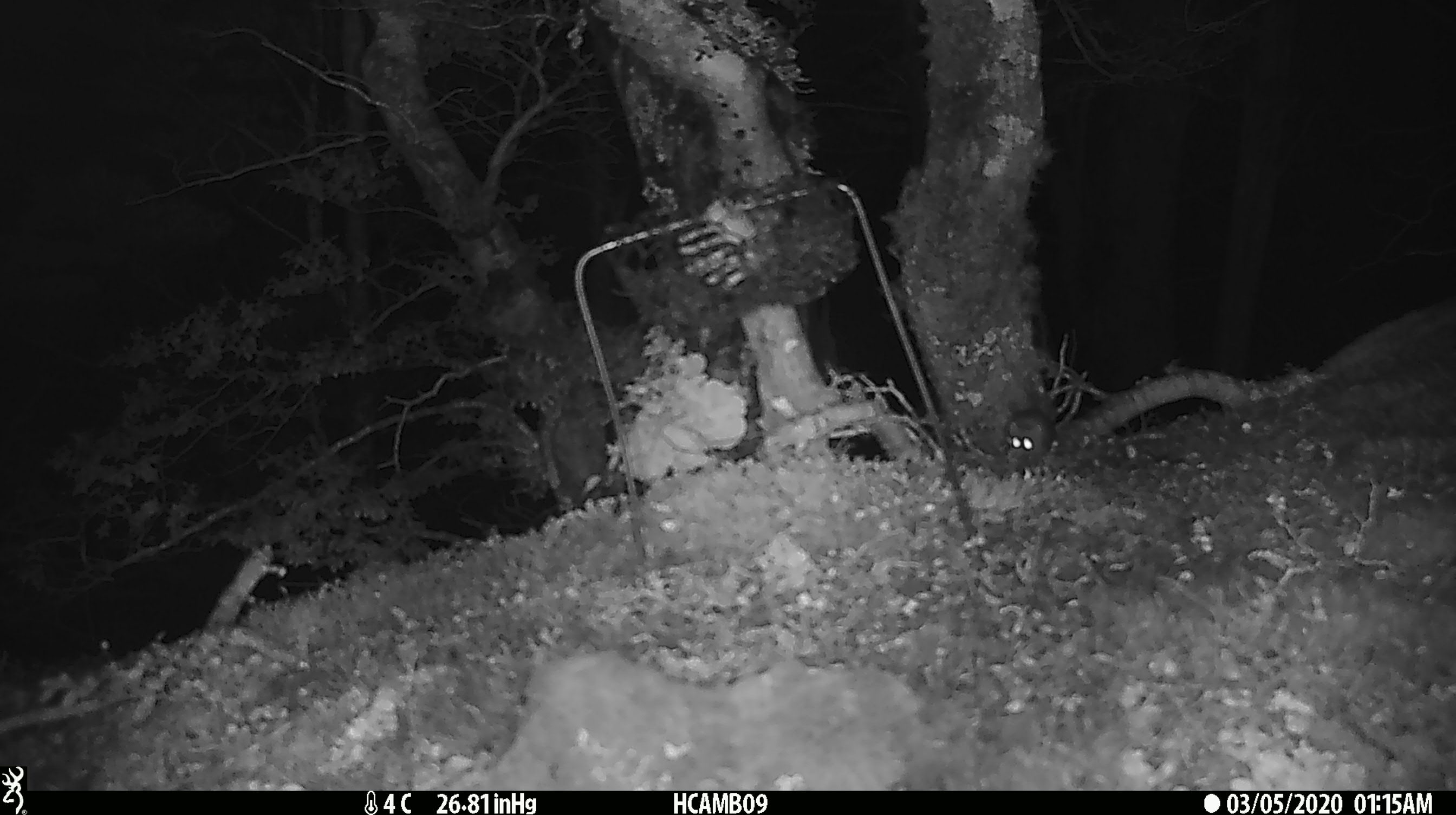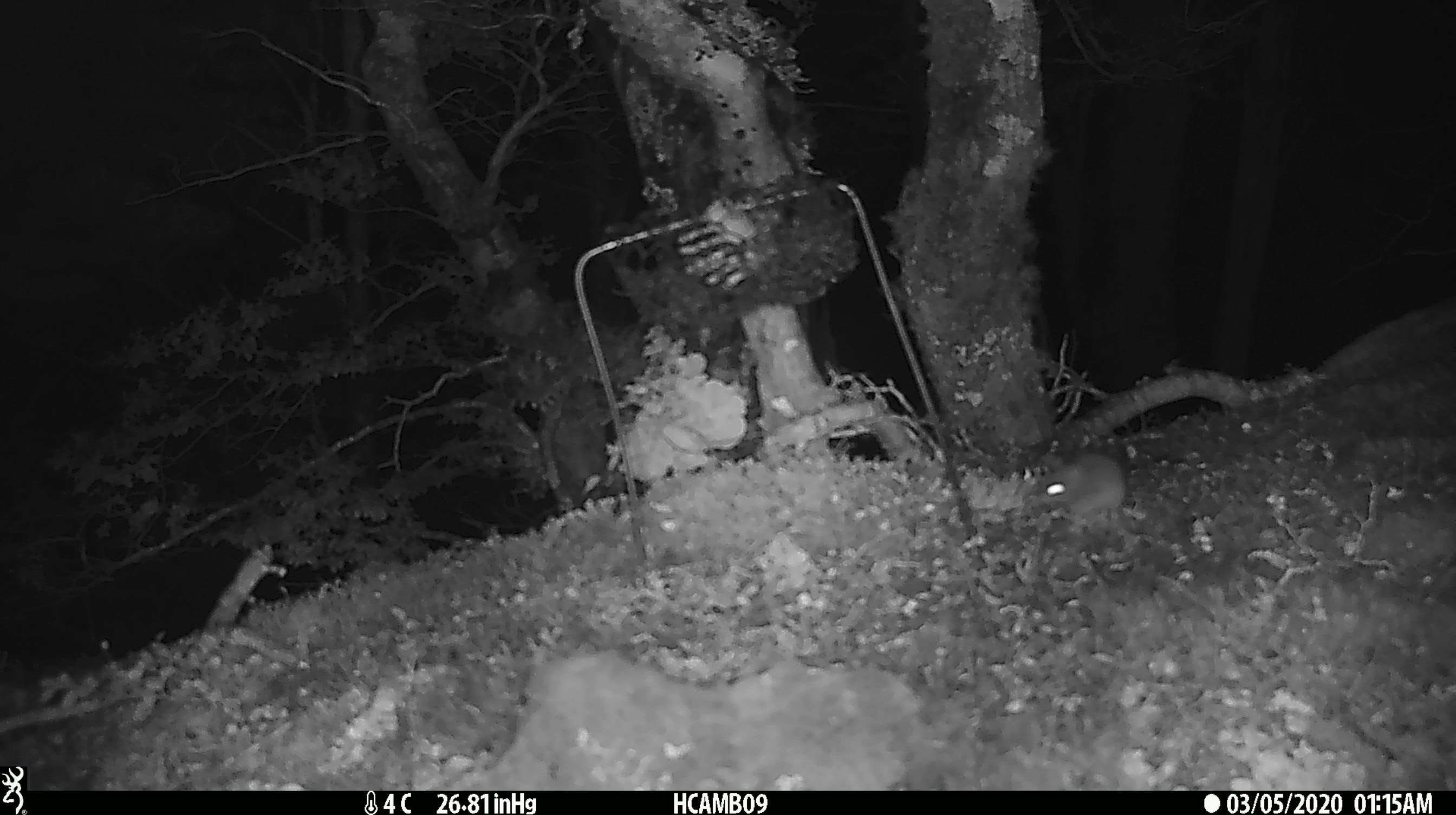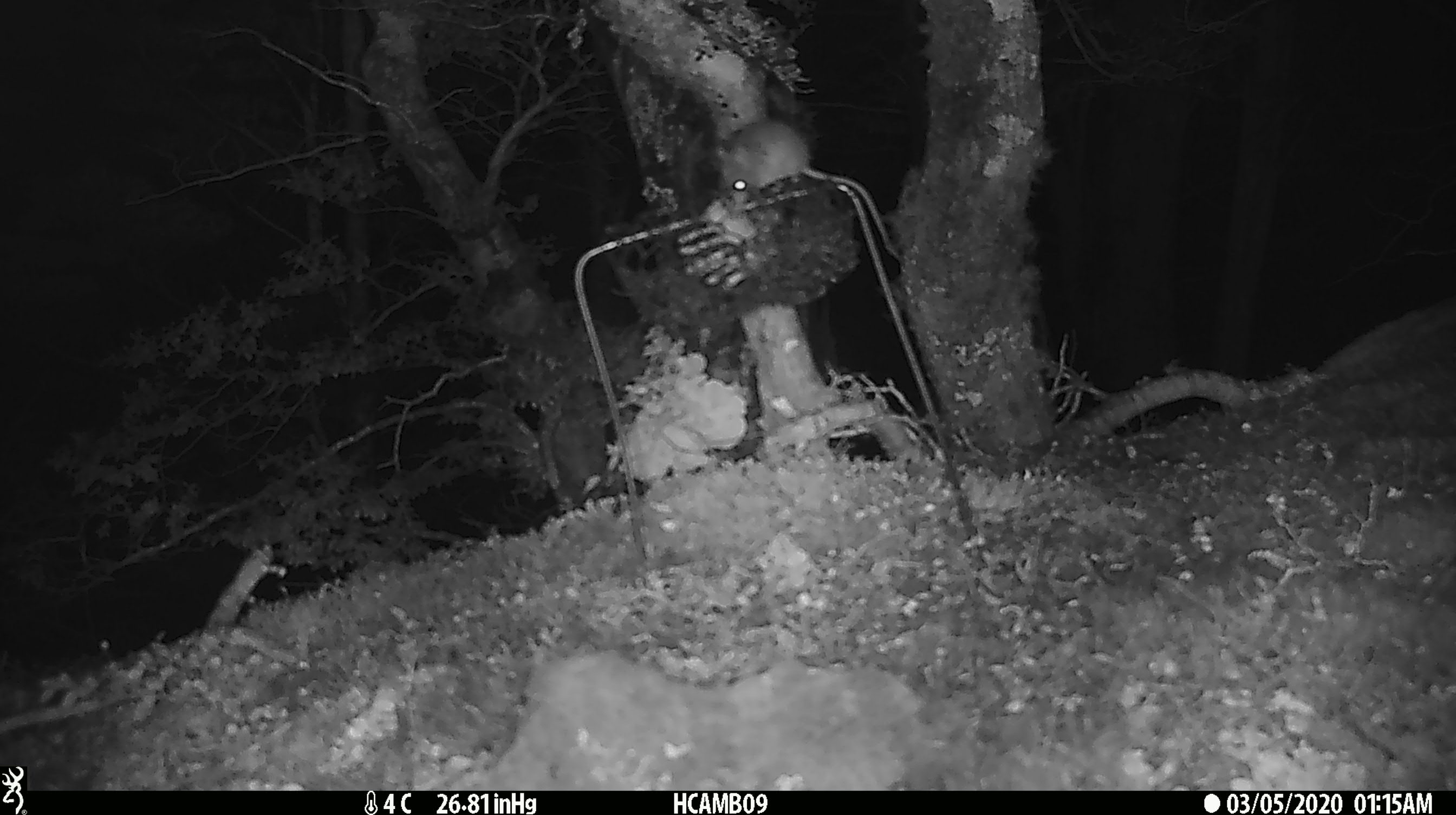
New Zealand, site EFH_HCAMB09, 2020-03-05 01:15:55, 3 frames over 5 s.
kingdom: Animalia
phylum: Chordata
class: Mammalia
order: Rodentia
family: Muridae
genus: Mus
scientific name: Mus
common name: mouse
Mouse (Mus).